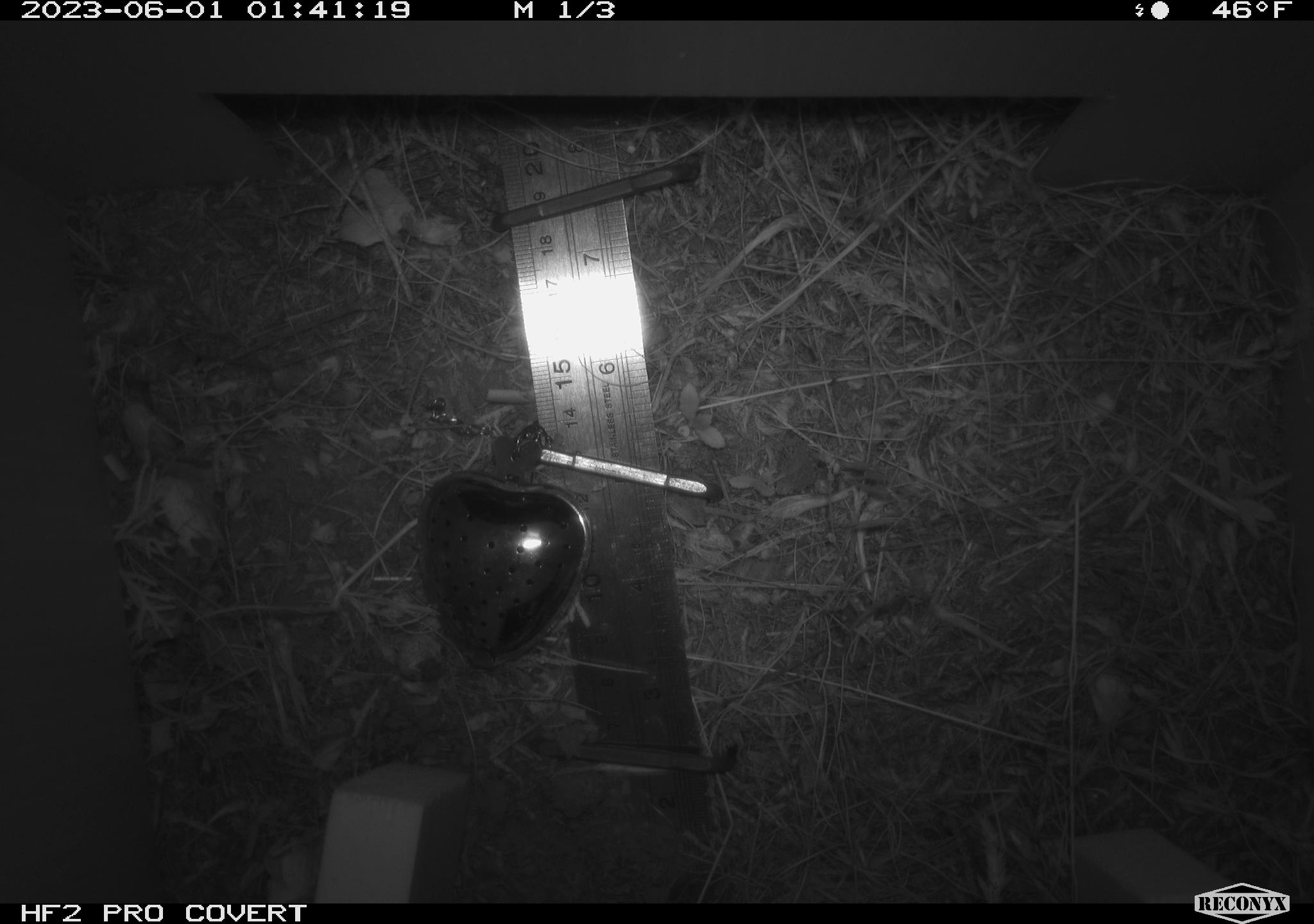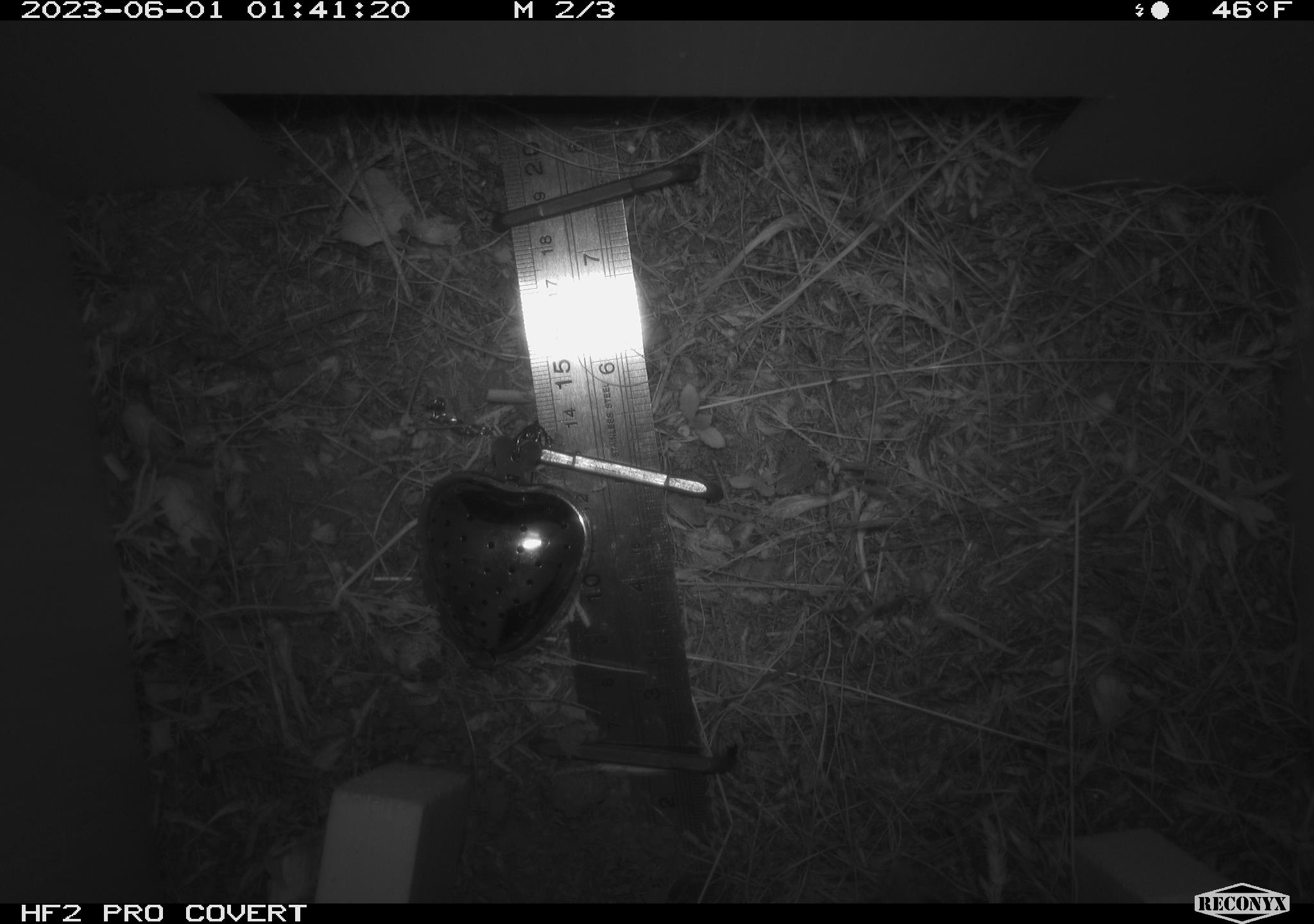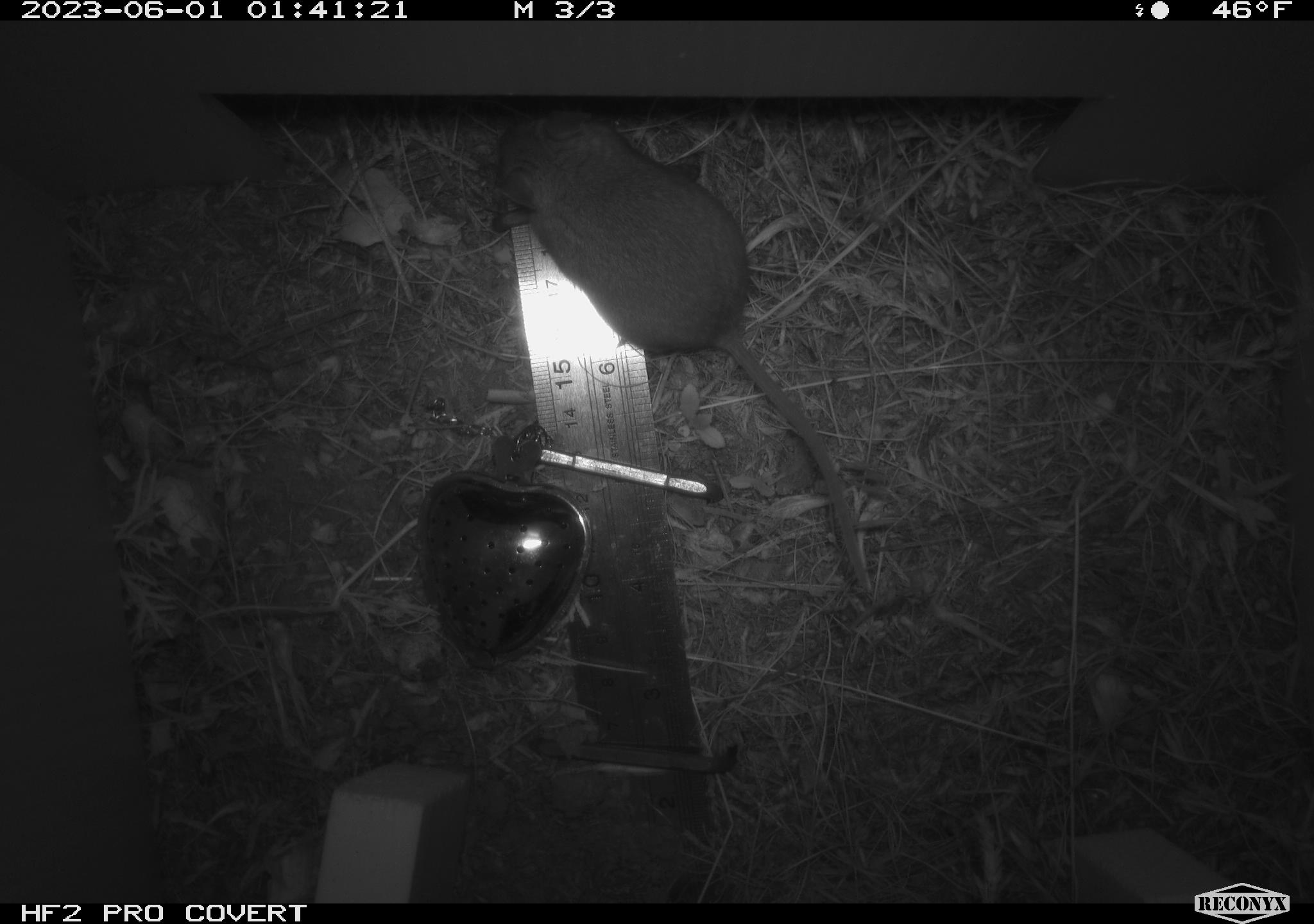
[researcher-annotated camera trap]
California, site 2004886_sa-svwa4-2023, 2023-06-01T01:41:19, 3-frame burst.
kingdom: Animalia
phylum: Chordata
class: Mammalia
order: Rodentia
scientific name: Rodentia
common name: mouse species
Mouse species (Rodentia).